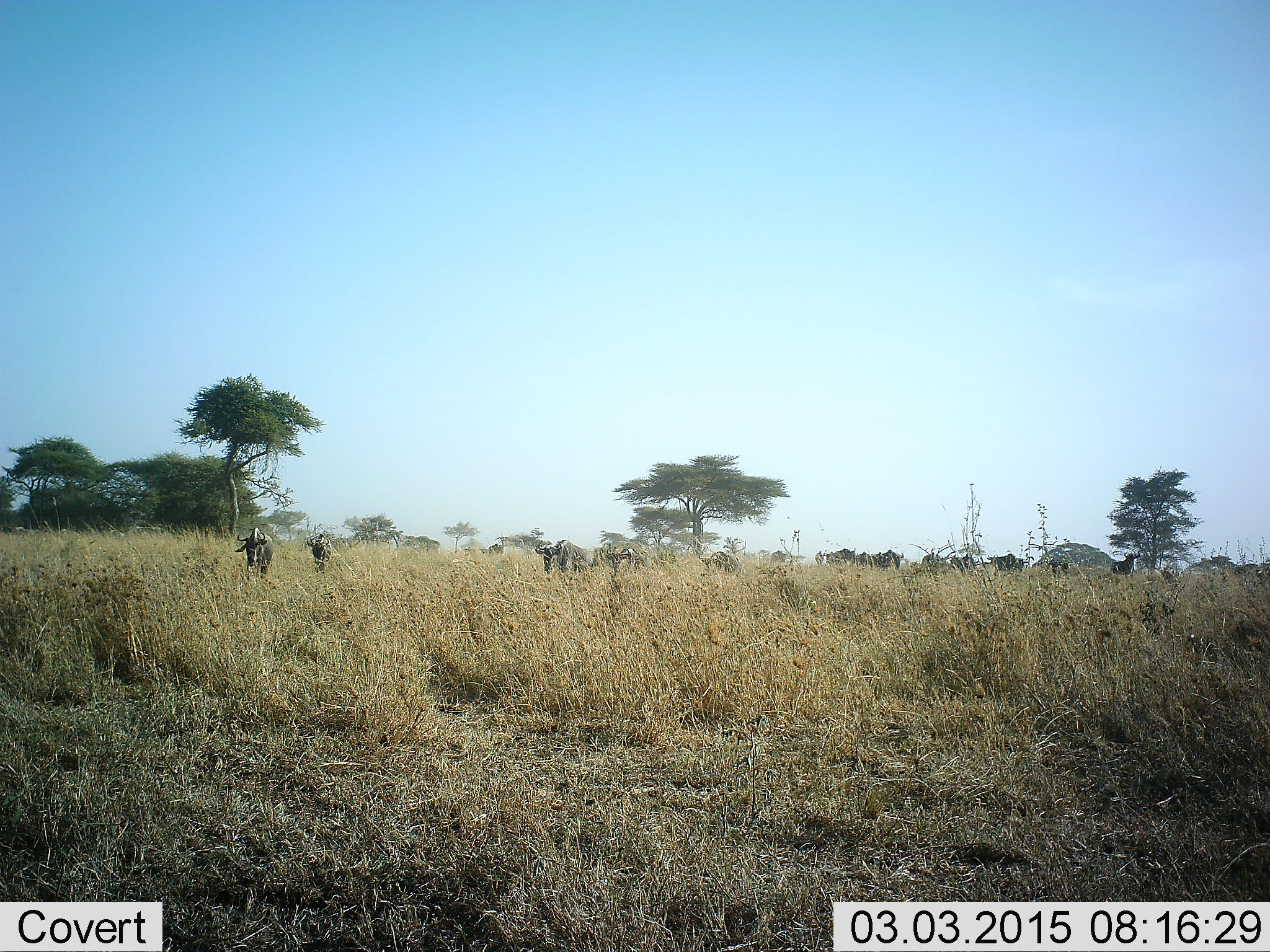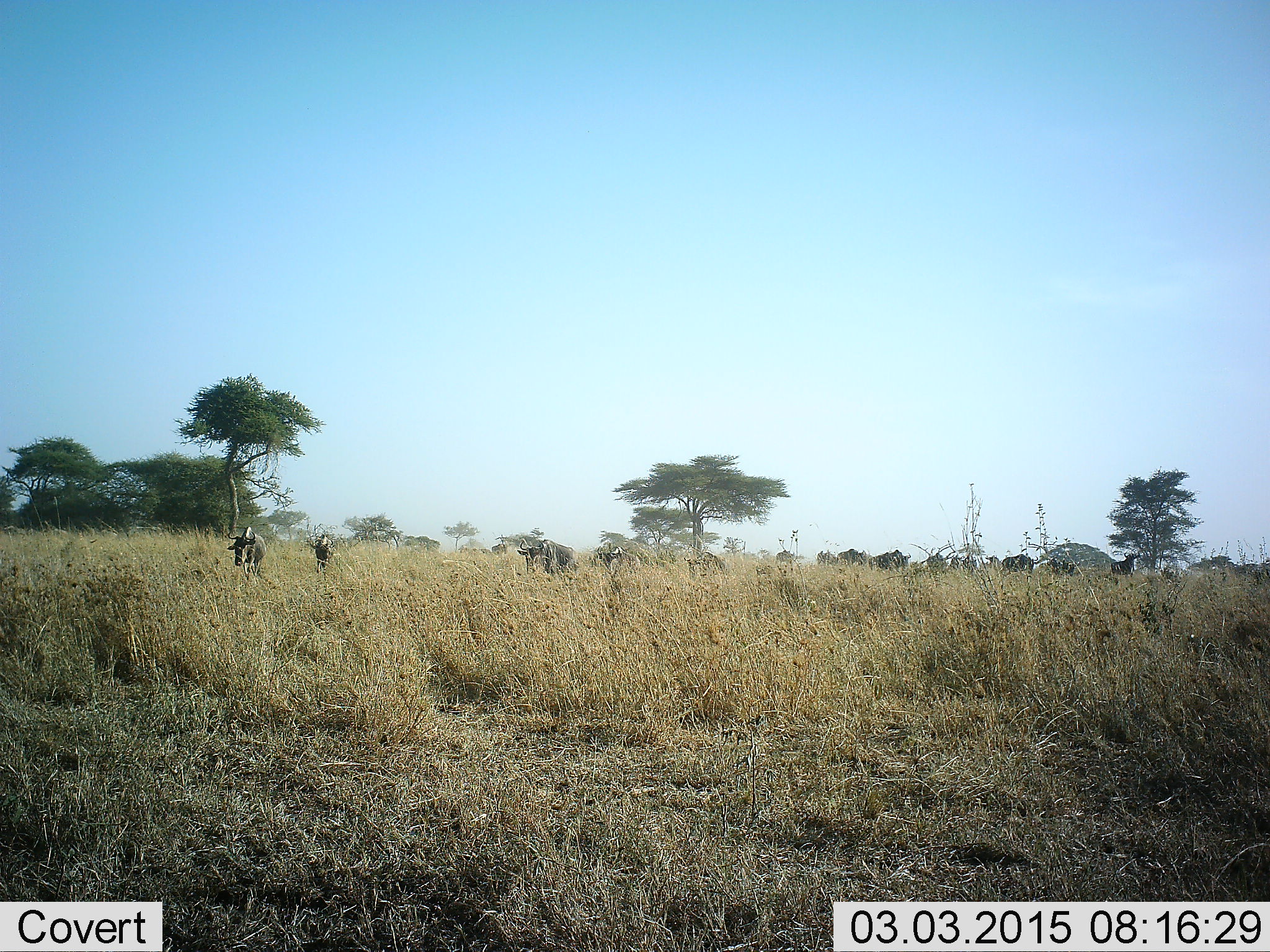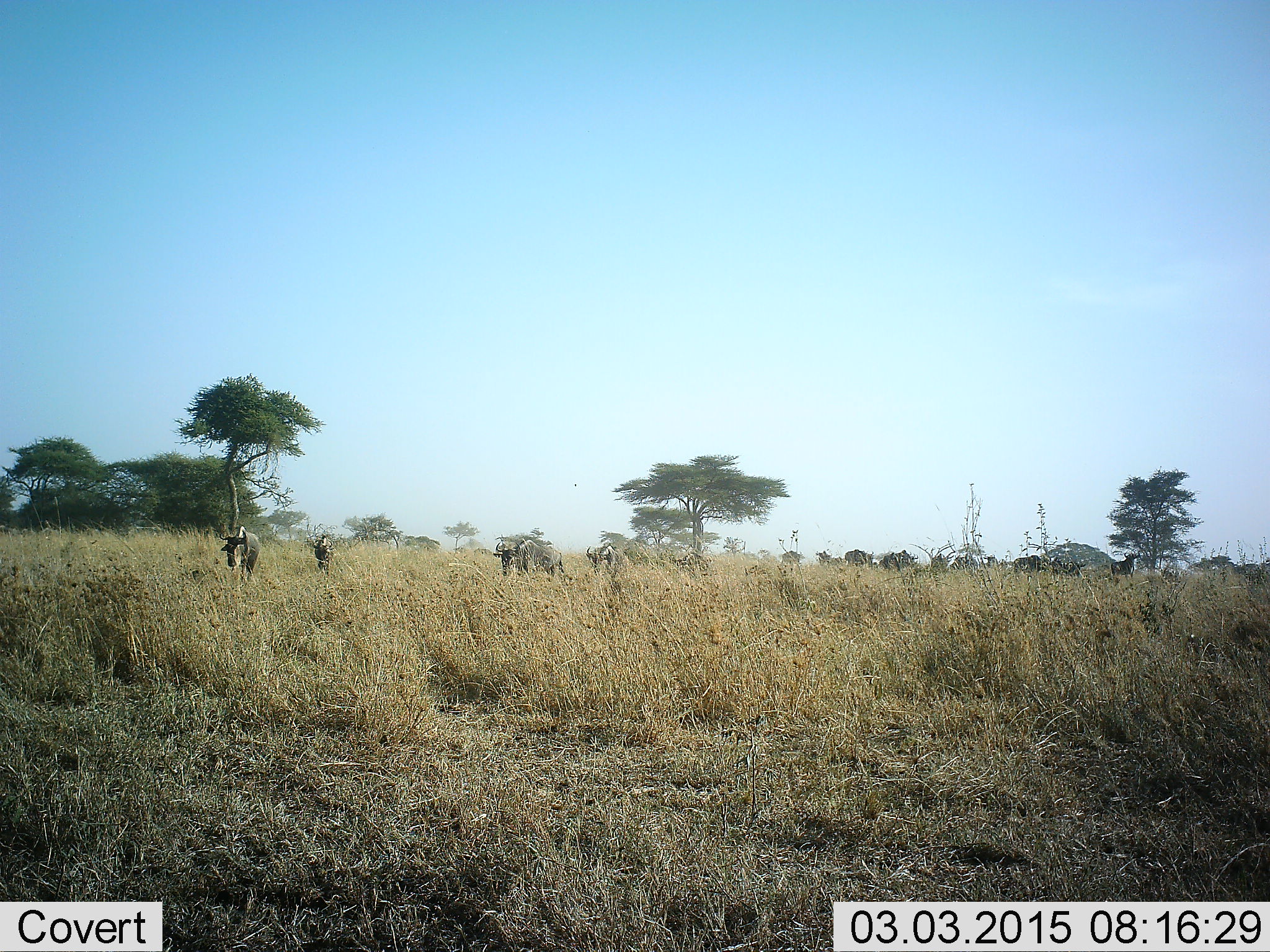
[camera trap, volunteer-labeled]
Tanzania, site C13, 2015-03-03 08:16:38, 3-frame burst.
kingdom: Animalia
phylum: Chordata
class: Mammalia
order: Artiodactyla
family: Bovidae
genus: Connochaetes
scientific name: Connochaetes taurinus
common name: blue wildebeest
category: wildebeest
Wildebeest (blue wildebeest) (Connochaetes taurinus), count 11-50. Behavior (volunteer vote fractions): standing 30%, resting 0%, moving 90%, interacting 0%. Young present (vote fraction): 10%. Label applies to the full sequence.